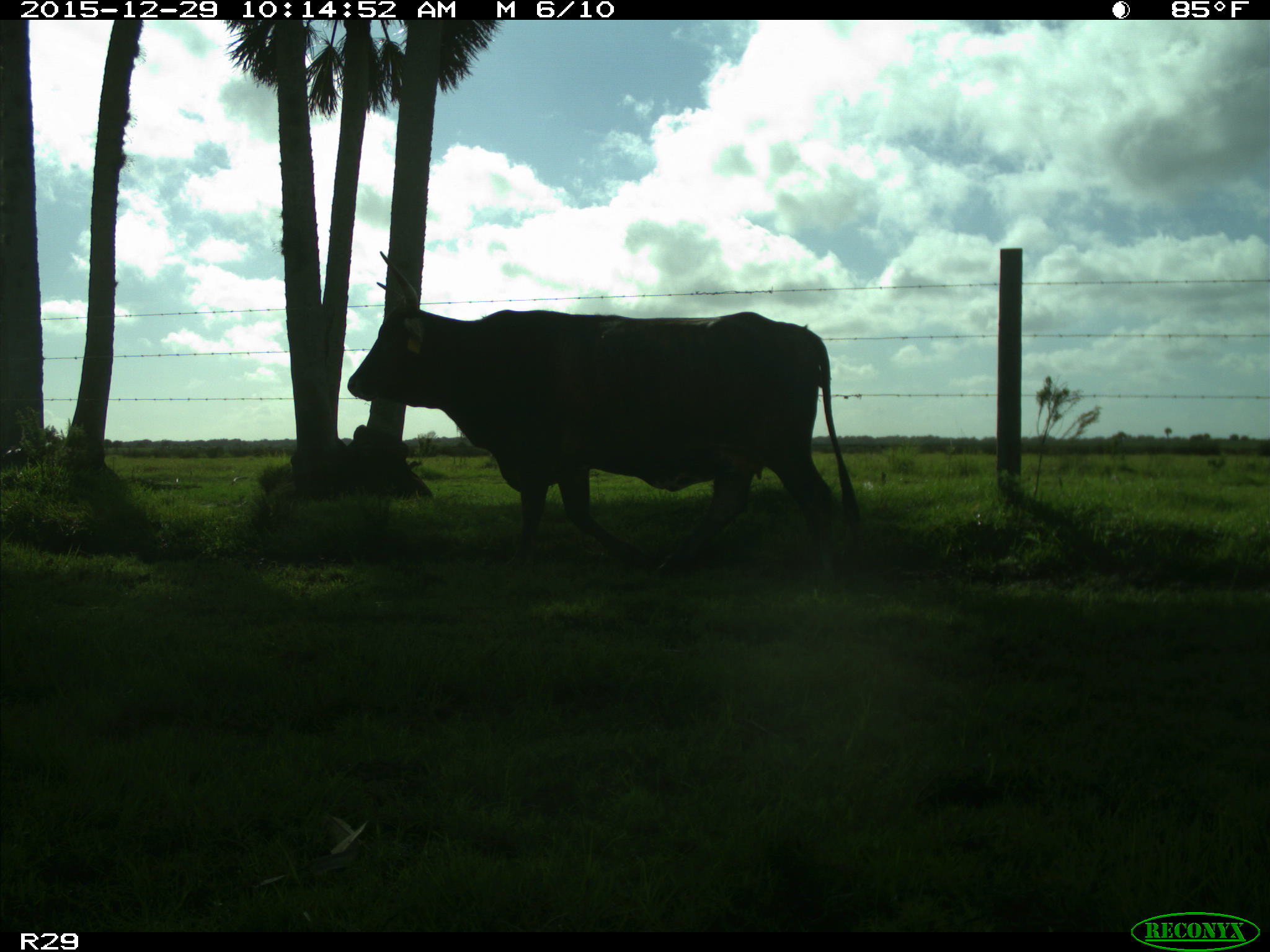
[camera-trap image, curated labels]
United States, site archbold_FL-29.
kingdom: Animalia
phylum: Chordata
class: Mammalia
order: Artiodactyla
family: Bovidae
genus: Bos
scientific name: Bos taurus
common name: domestic cow